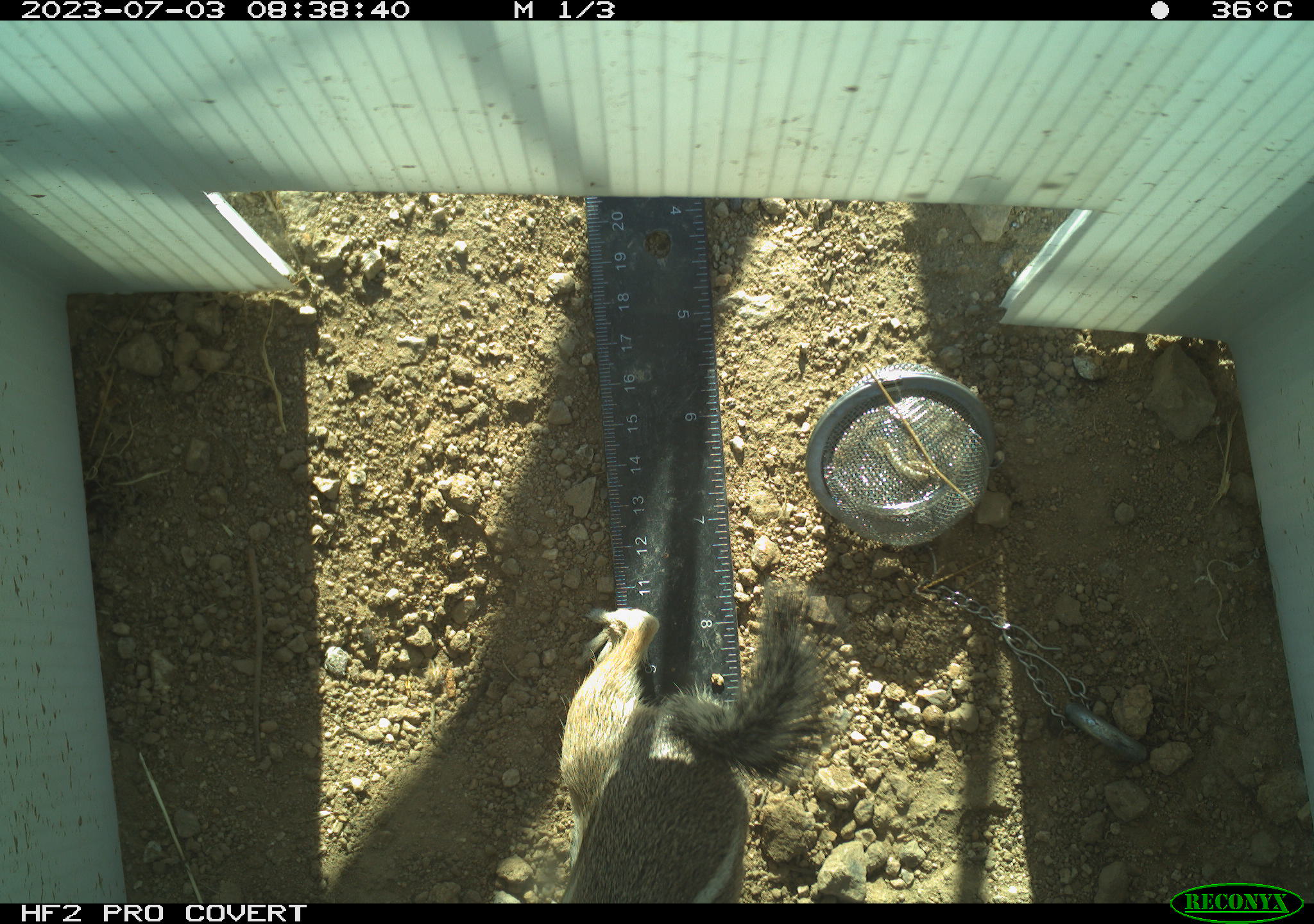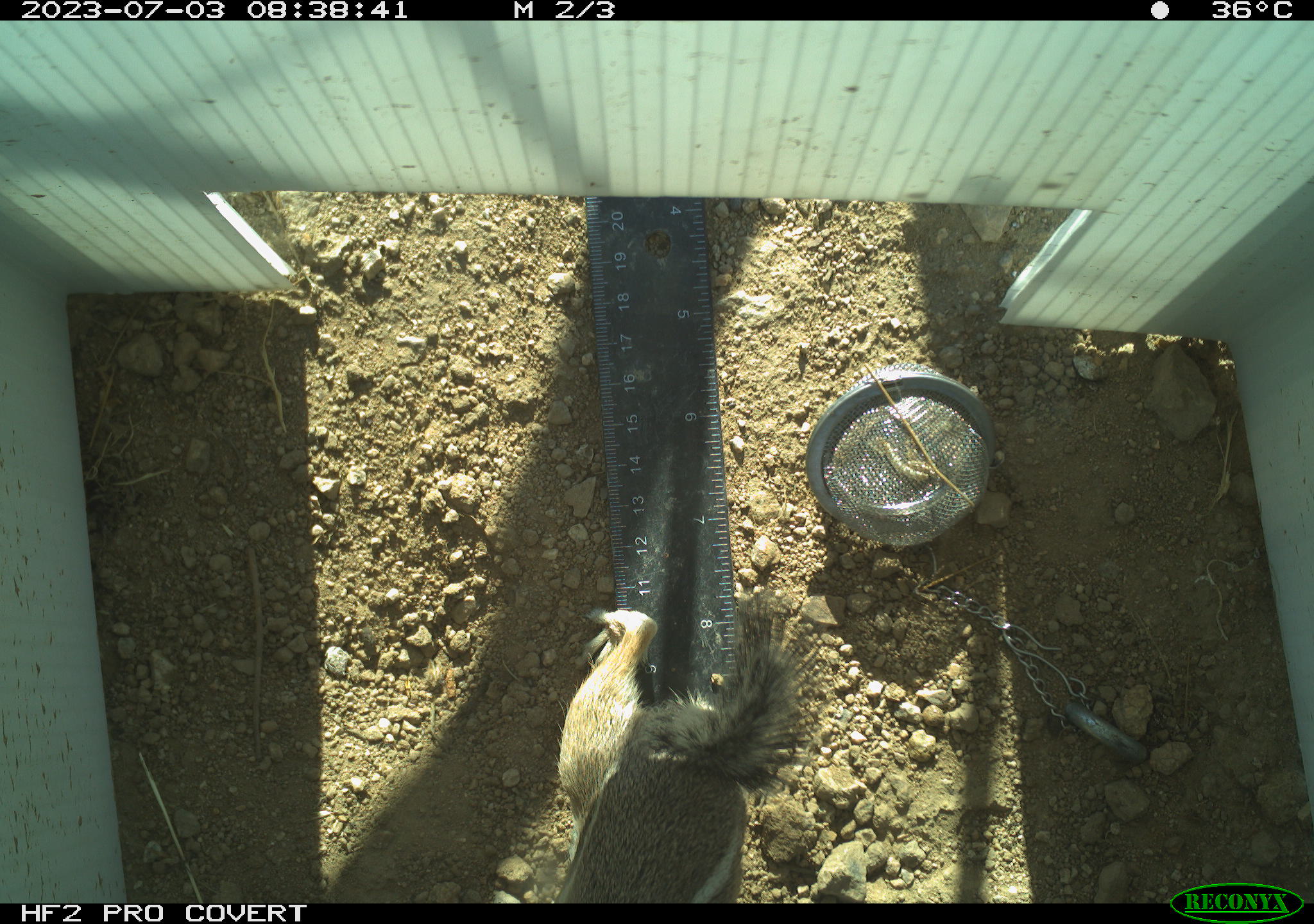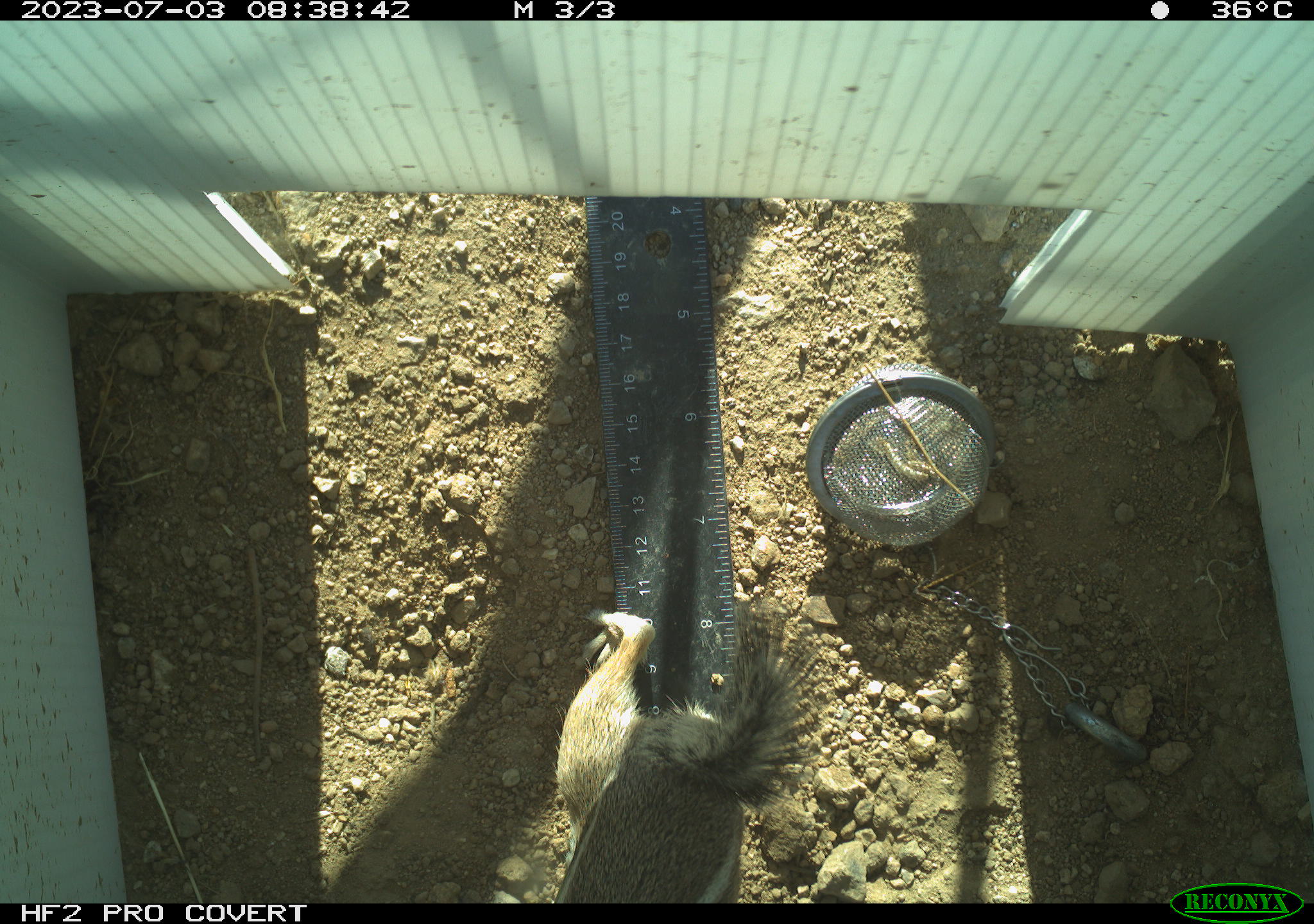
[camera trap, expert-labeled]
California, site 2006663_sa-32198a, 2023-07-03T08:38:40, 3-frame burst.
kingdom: Animalia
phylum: Chordata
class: Mammalia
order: Rodentia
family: Sciuridae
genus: Ammospermophilus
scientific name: Ammospermophilus leucurus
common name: white-tailed antelope squirrel